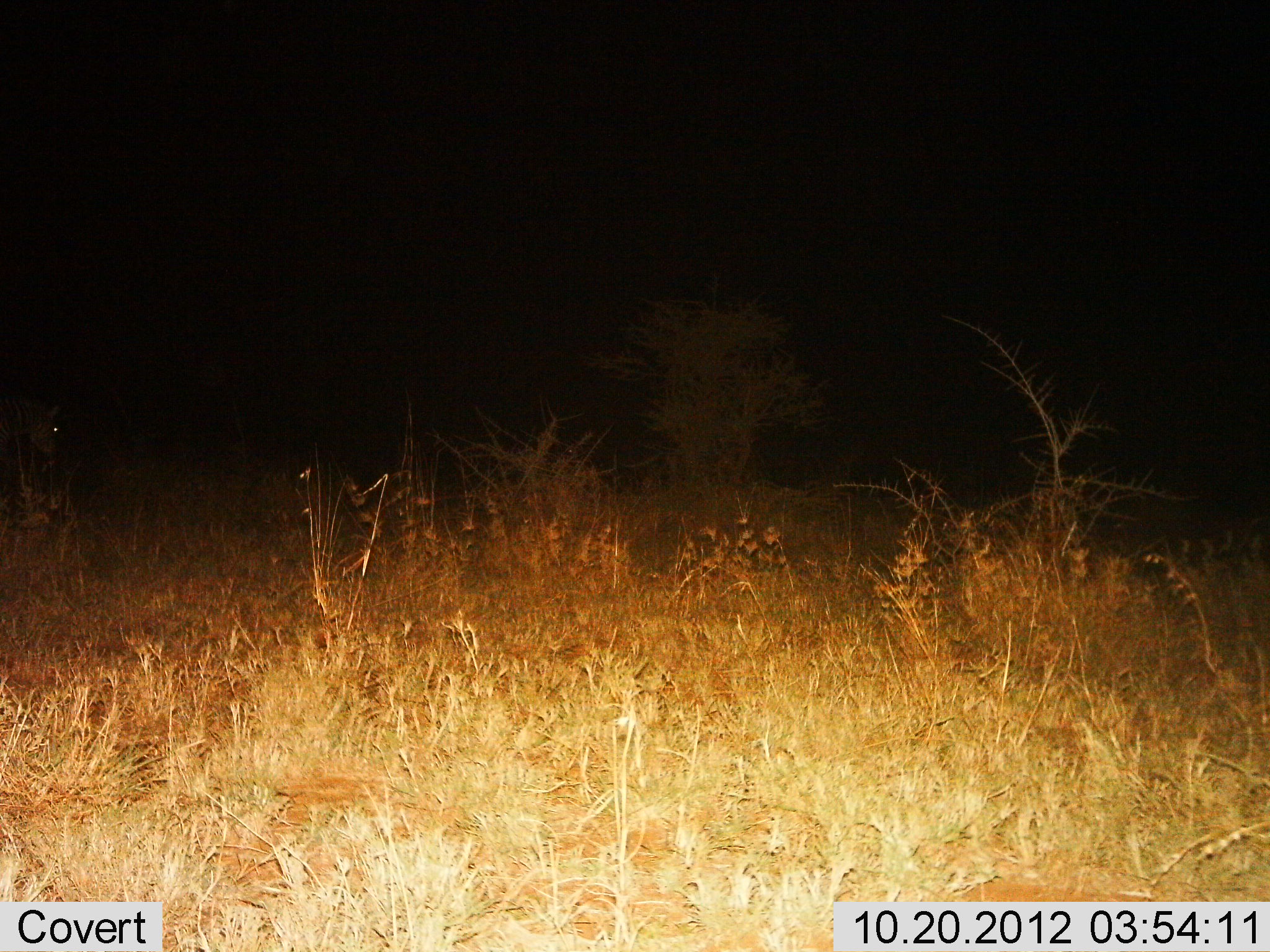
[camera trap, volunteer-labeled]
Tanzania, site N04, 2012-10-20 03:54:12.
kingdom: Animalia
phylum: Chordata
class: Mammalia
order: Perissodactyla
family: Equidae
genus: Equus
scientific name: Equus quagga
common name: plains zebra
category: zebra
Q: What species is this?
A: Zebra (plains zebra) (Equus quagga).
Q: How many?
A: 1.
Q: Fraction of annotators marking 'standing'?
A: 70%.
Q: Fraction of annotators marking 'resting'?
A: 0%.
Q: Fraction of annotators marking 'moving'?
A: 10%.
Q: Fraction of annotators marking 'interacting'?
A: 0%.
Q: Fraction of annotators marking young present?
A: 0%.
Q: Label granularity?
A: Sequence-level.